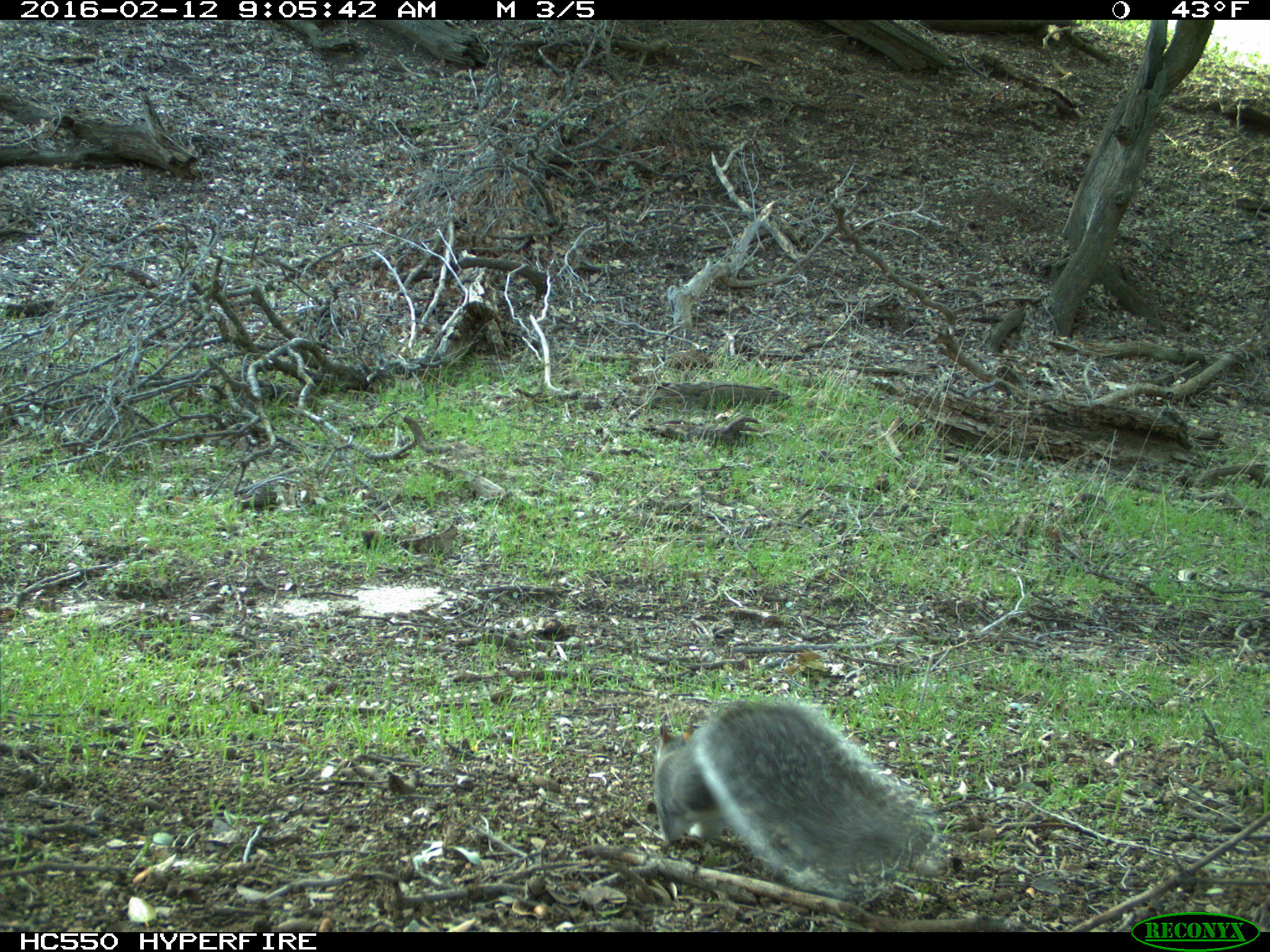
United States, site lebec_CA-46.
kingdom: Animalia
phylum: Chordata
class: Mammalia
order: Rodentia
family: Sciuridae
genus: Sciurus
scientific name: Sciurus carolinensis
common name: eastern gray squirrel